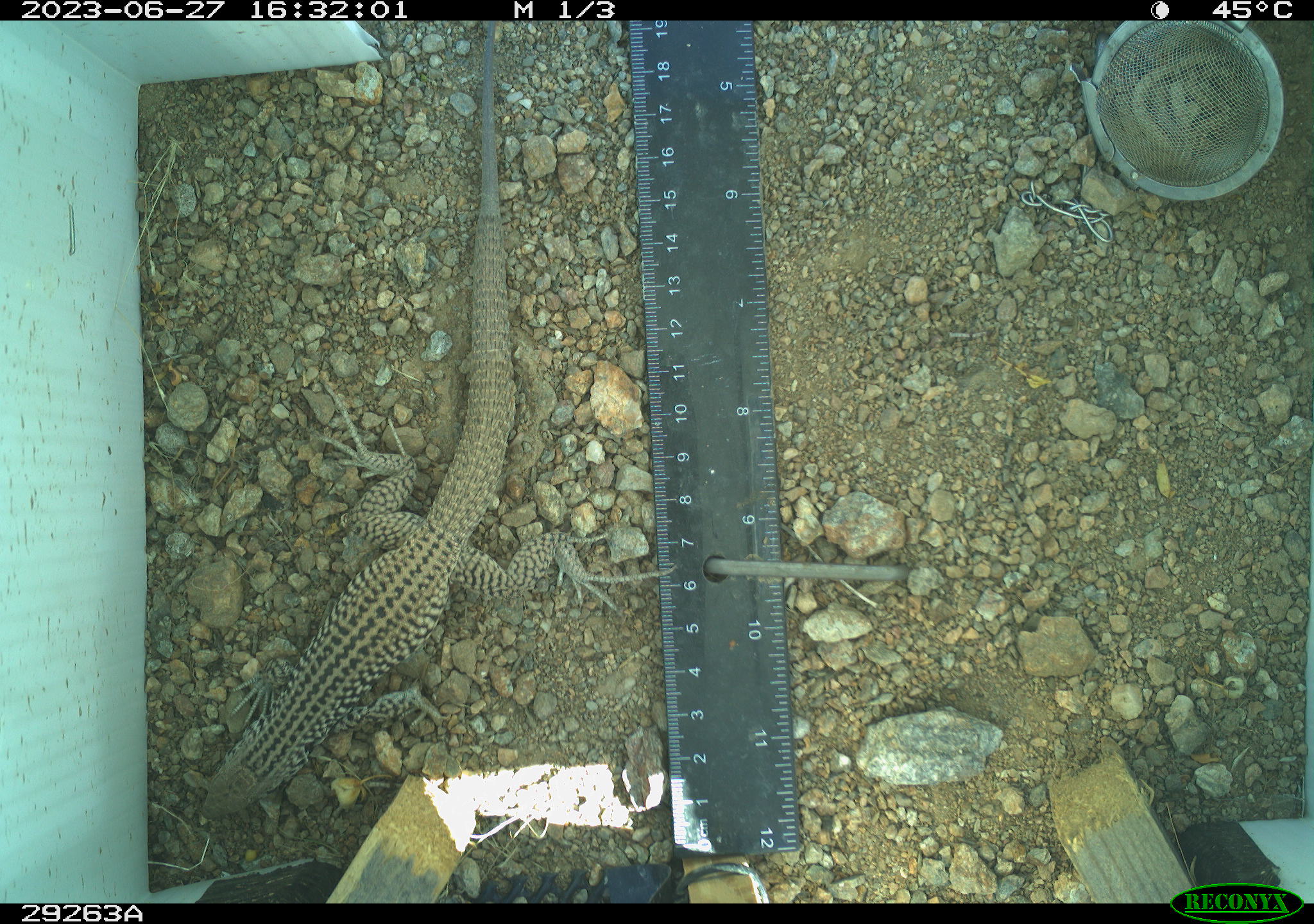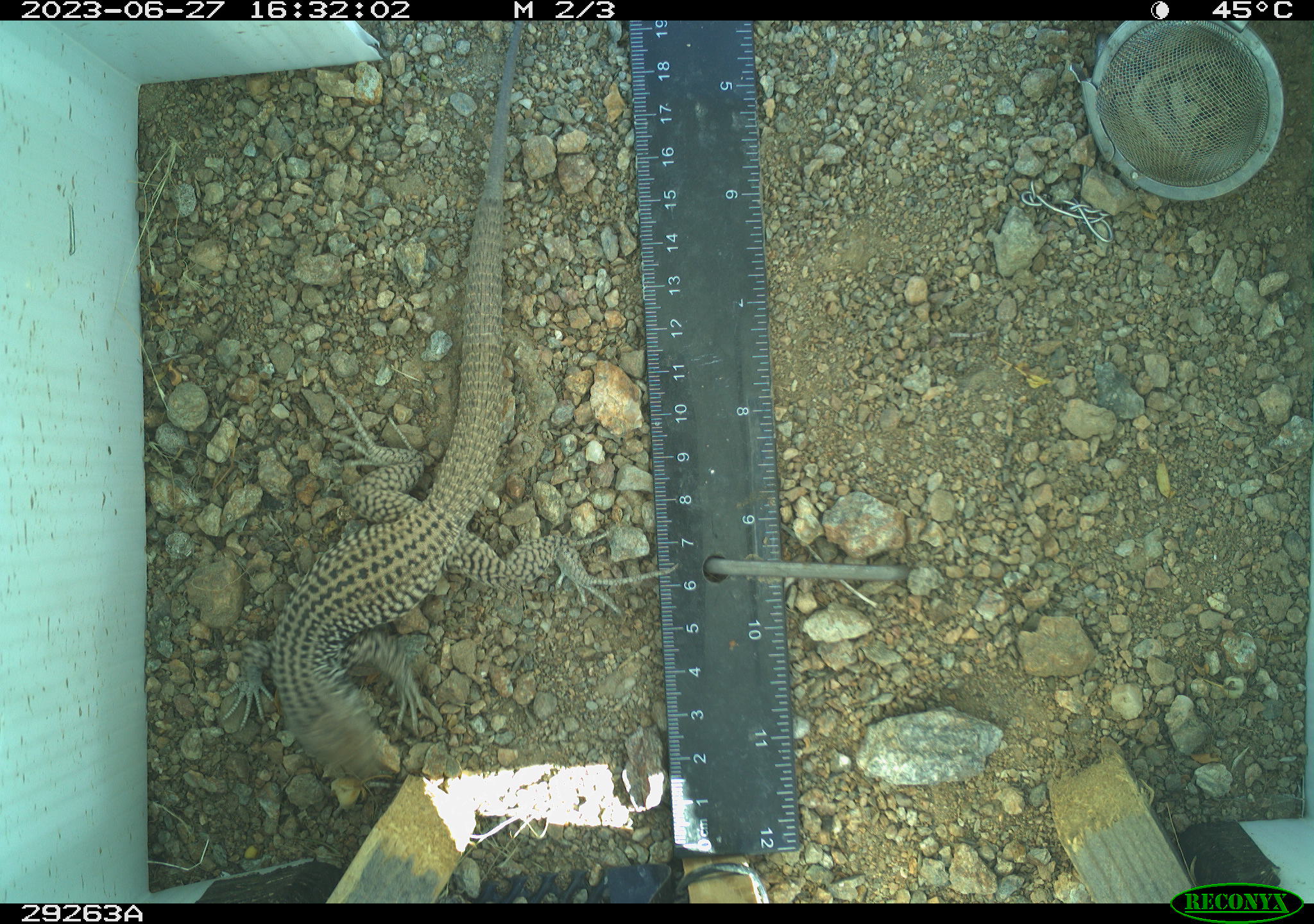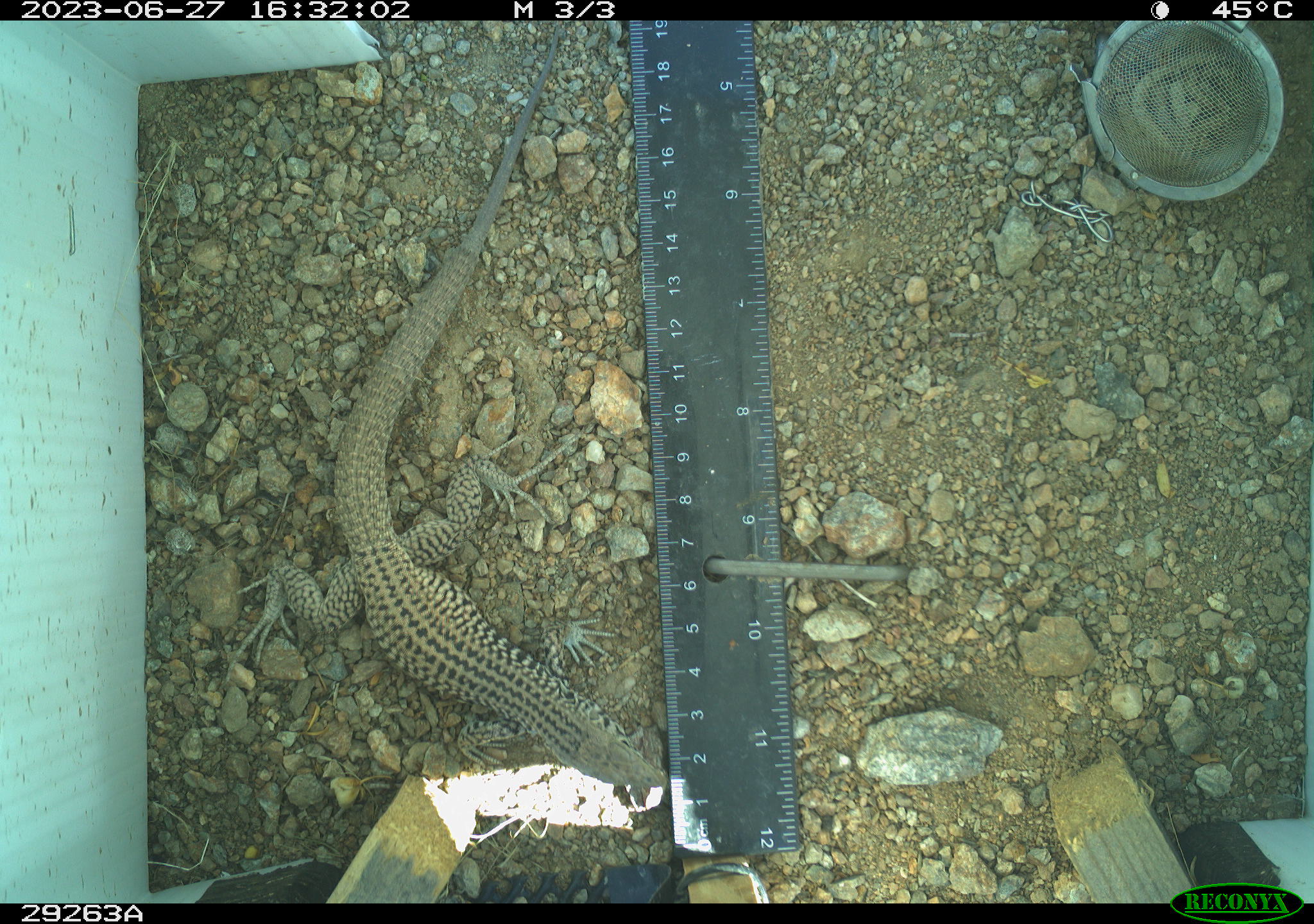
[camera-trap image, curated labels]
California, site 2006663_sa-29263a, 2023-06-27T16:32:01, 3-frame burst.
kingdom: Animalia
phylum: Chordata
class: Reptilia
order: Squamata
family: Teiidae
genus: Aspidoscelis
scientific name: Aspidoscelis tigris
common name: western whiptail